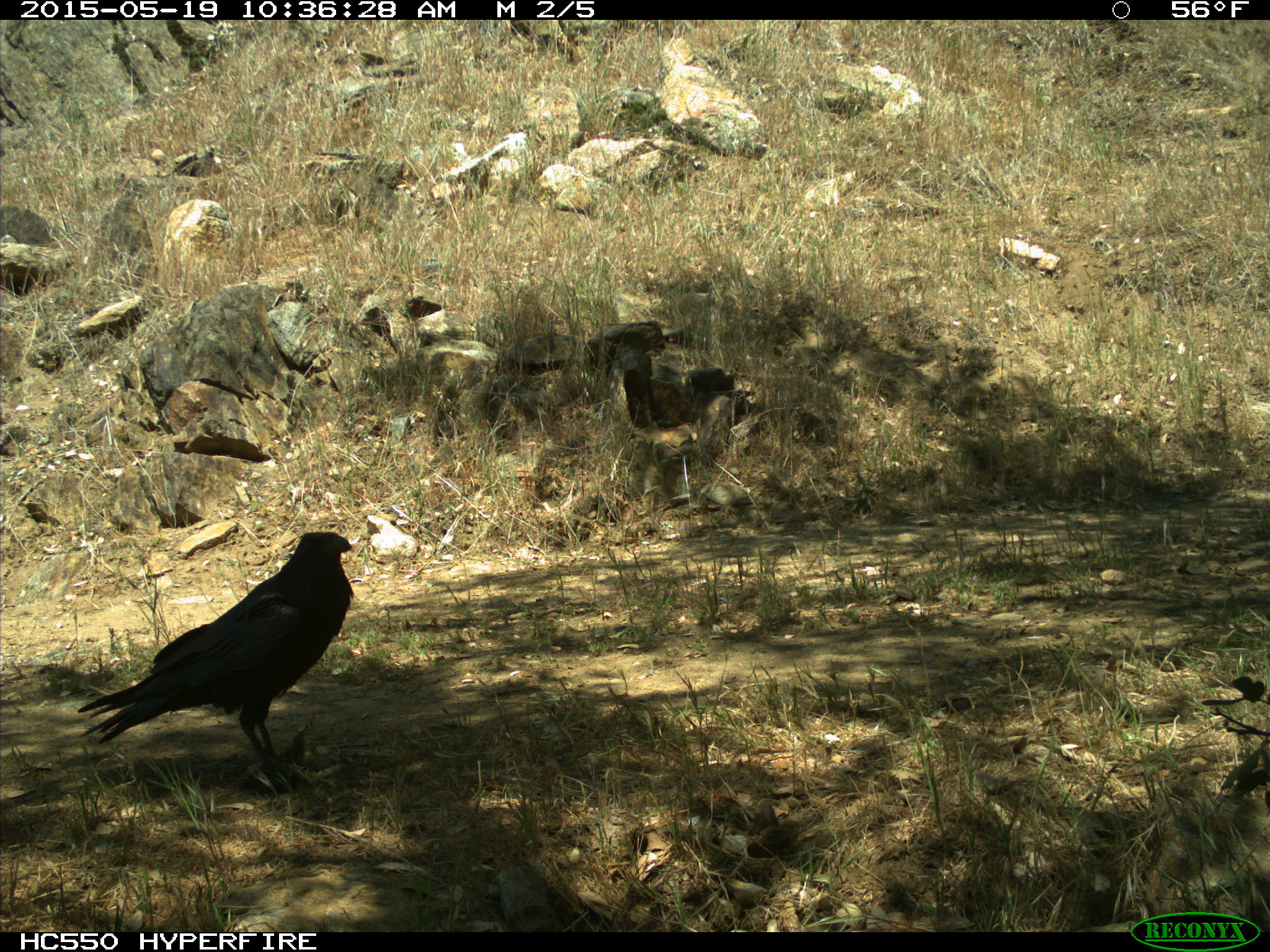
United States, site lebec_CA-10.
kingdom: Animalia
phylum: Chordata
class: Aves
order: Passeriformes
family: Corvidae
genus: Corvus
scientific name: Corvus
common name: crows and ravens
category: unidentified corvus